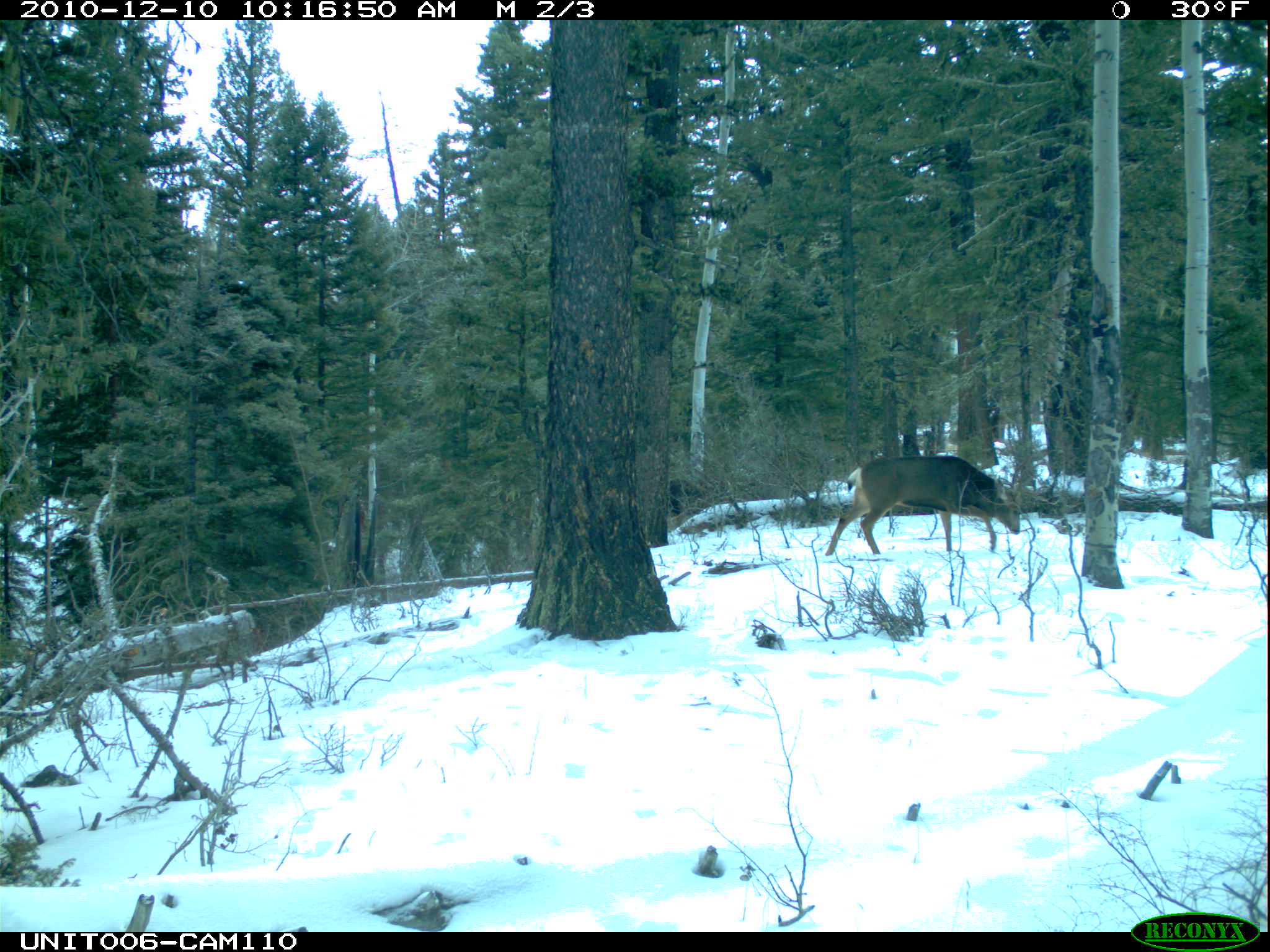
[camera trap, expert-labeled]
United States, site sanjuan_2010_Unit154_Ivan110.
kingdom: Animalia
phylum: Chordata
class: Mammalia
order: Artiodactyla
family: Cervidae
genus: Odocoileus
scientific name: Odocoileus hemionus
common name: mule deer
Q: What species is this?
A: Odocoileus hemionus (mule deer).